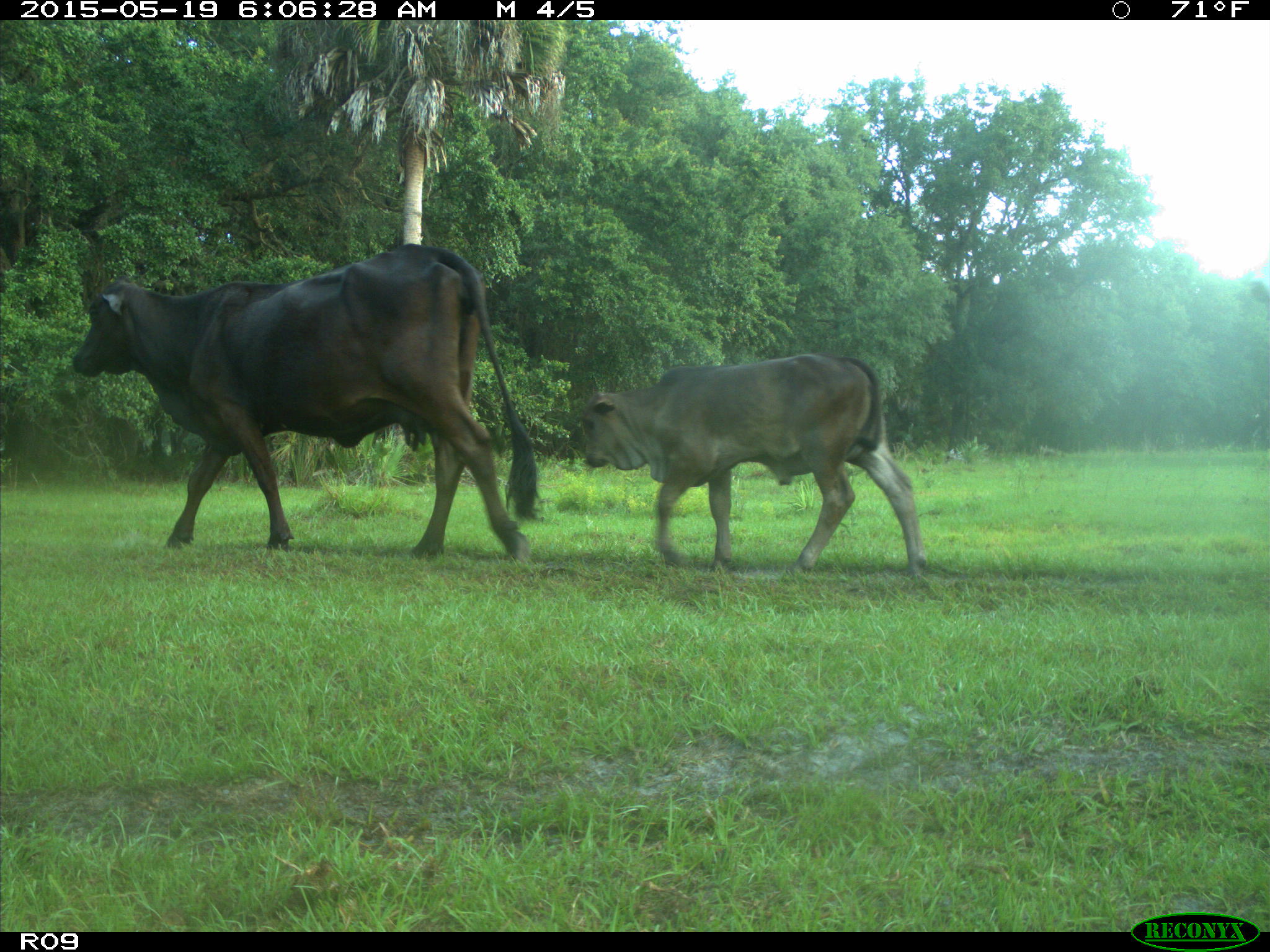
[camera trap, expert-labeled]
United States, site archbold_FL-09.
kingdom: Animalia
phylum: Chordata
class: Mammalia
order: Artiodactyla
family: Bovidae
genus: Bos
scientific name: Bos taurus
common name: domestic cow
Bos taurus (domestic cow).